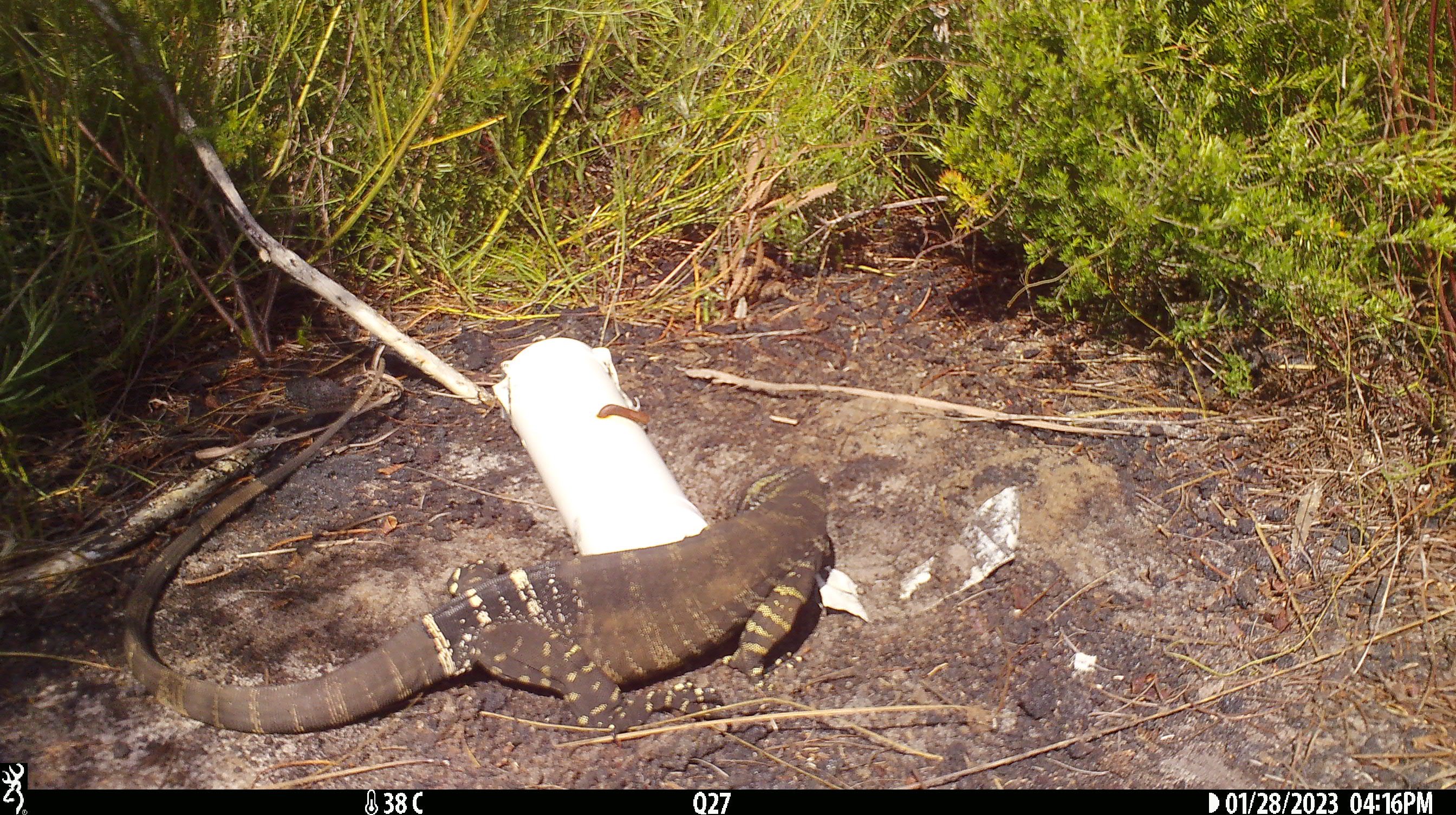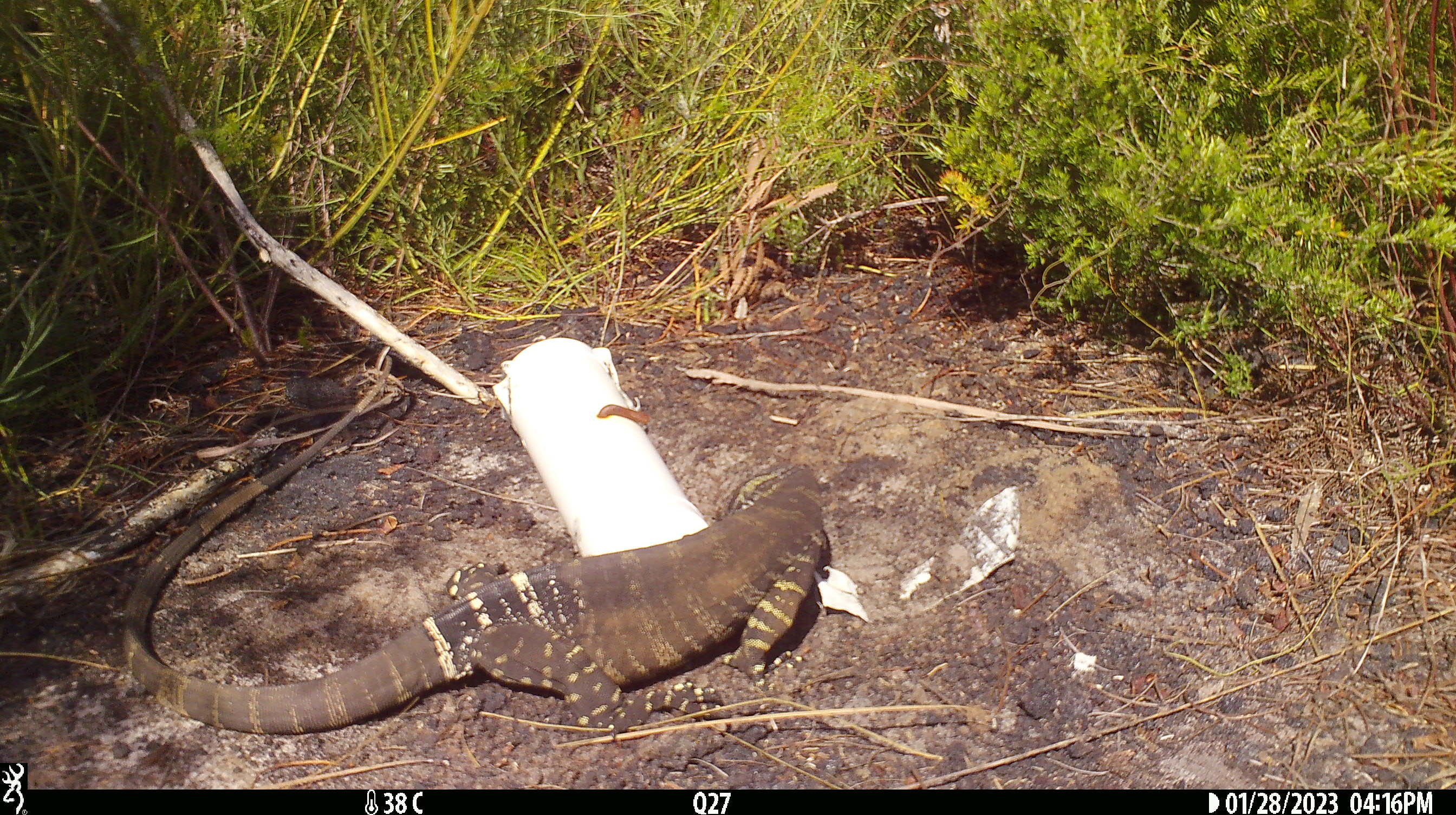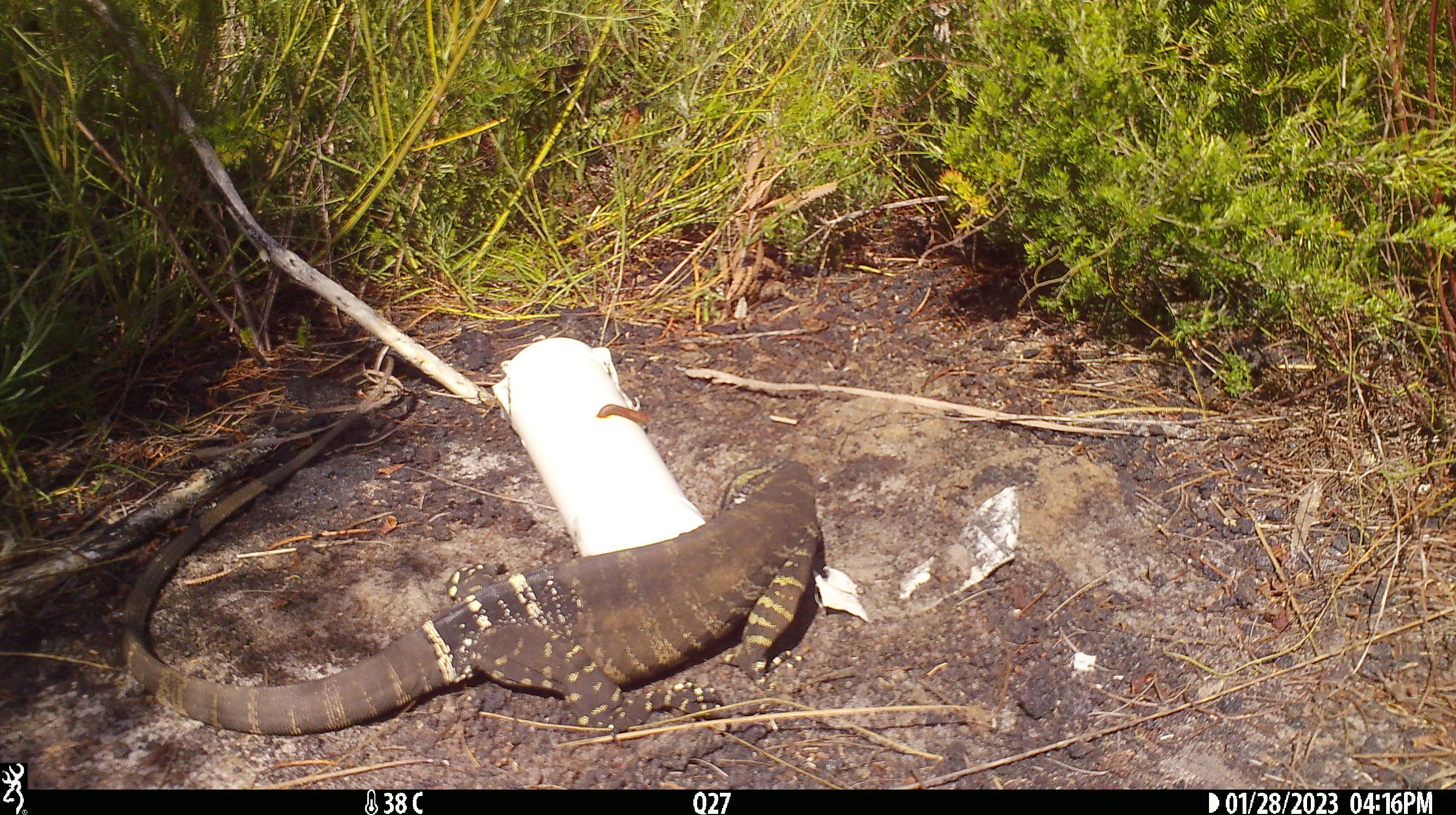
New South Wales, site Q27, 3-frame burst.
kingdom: Animalia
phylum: Chordata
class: Reptilia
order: Squamata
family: Varanidae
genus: Varanus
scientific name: Varanus varius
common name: lace monitor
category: goanna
Goanna (lace monitor) (Varanus varius).